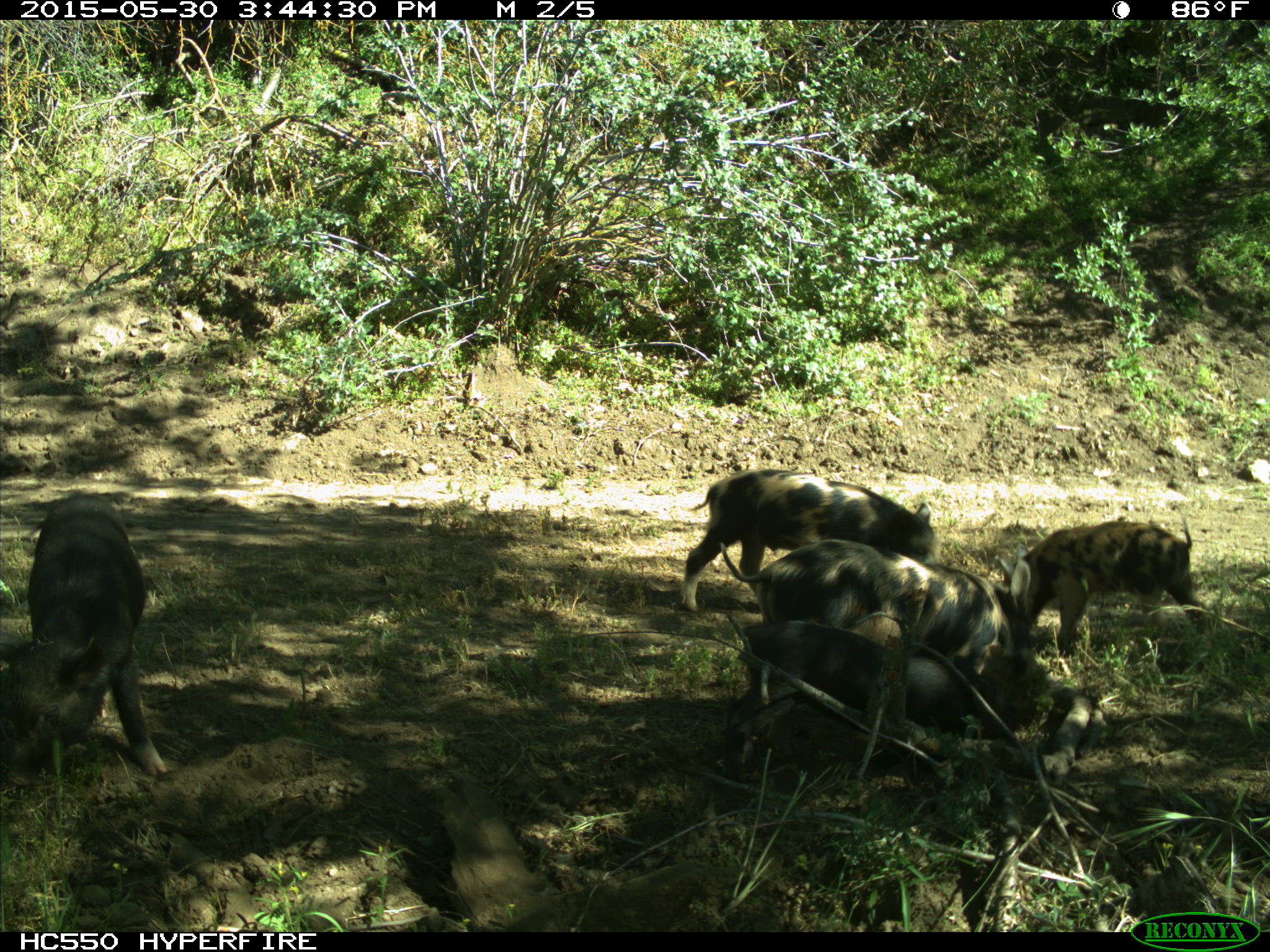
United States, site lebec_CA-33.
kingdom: Animalia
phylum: Chordata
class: Mammalia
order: Artiodactyla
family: Suidae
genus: Sus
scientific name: Sus scrofa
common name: wild boar